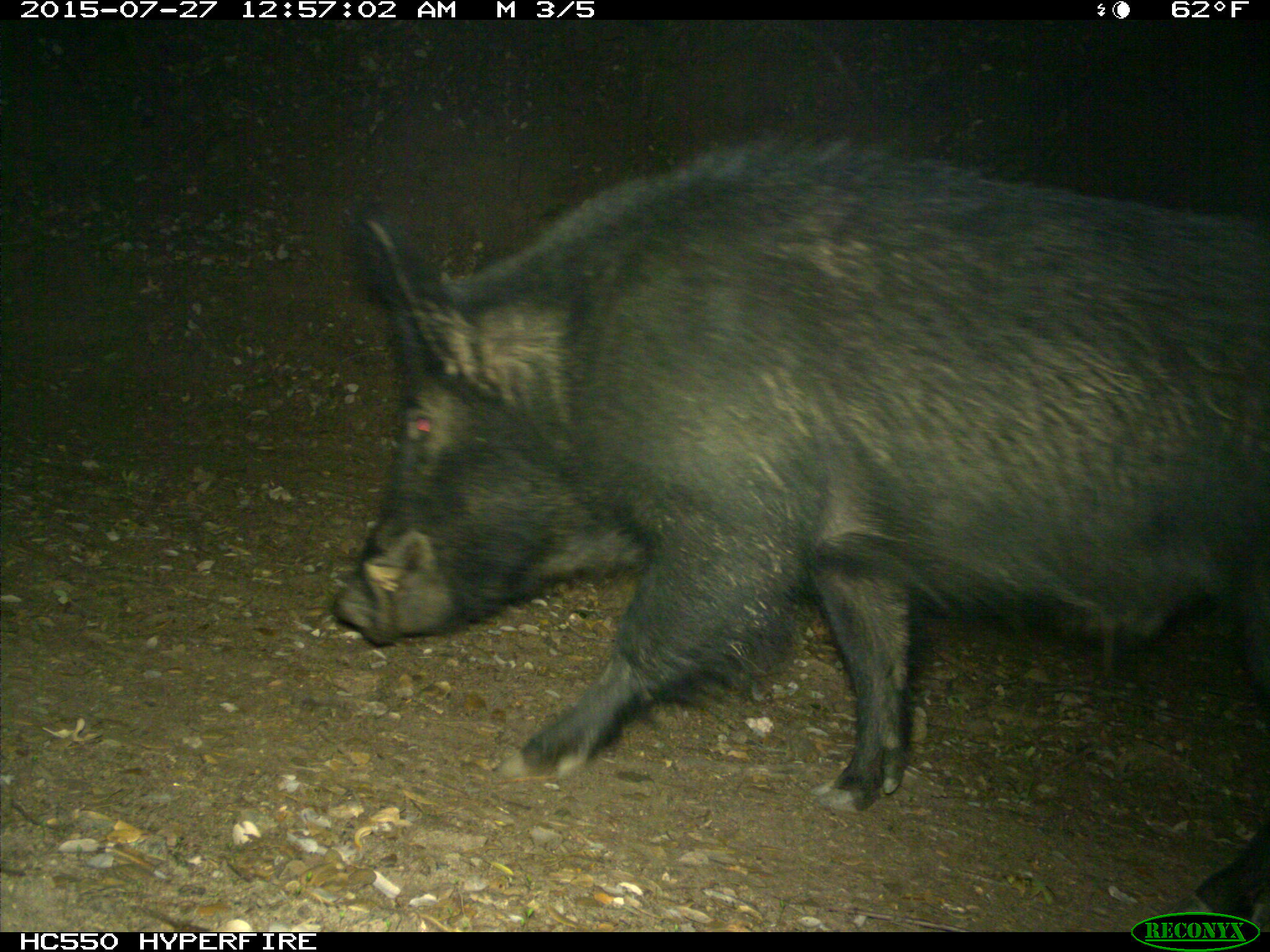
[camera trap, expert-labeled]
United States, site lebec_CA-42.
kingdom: Animalia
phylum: Chordata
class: Mammalia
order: Artiodactyla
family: Suidae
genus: Sus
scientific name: Sus scrofa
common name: wild boar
Sus scrofa (wild boar).